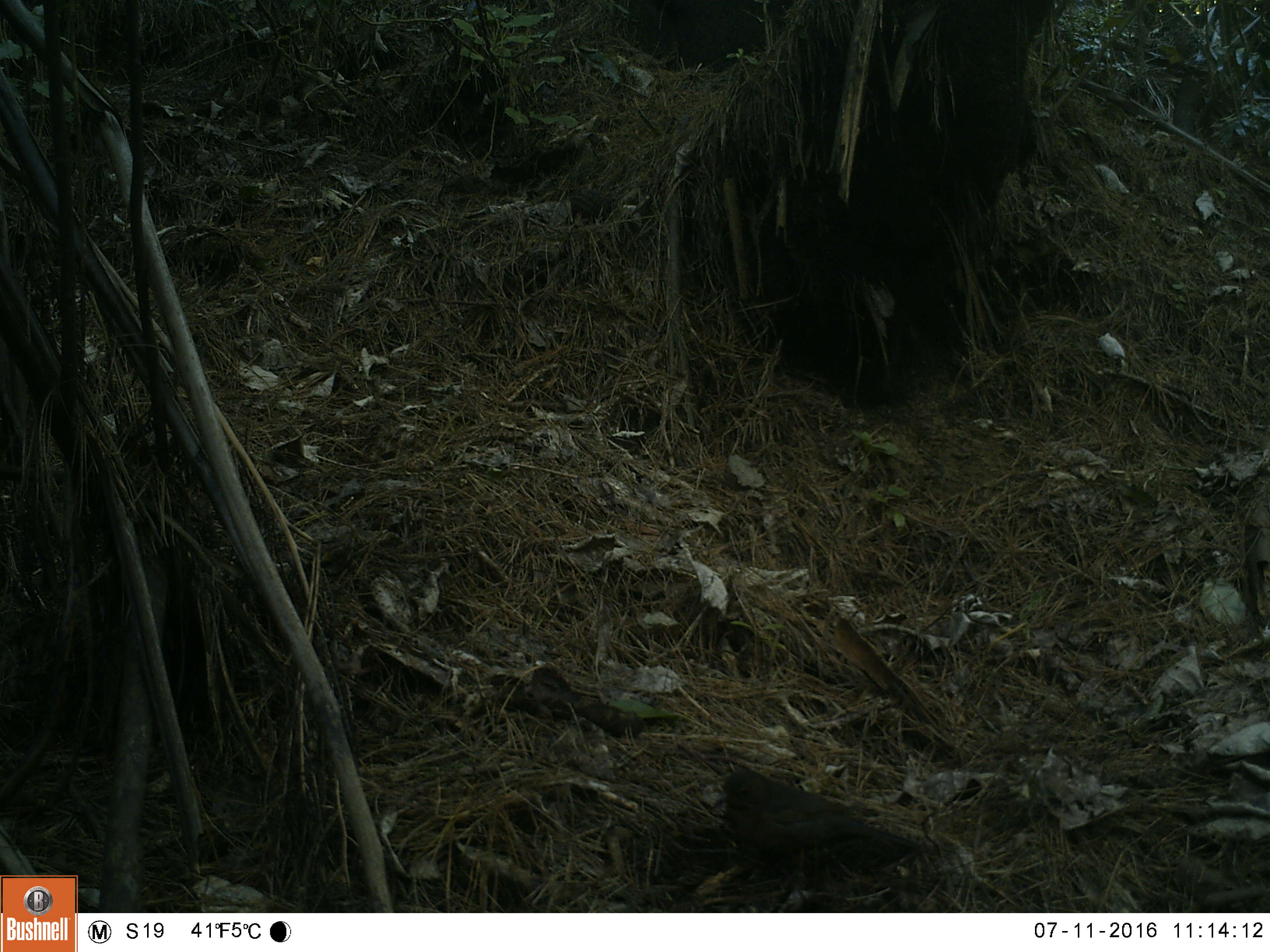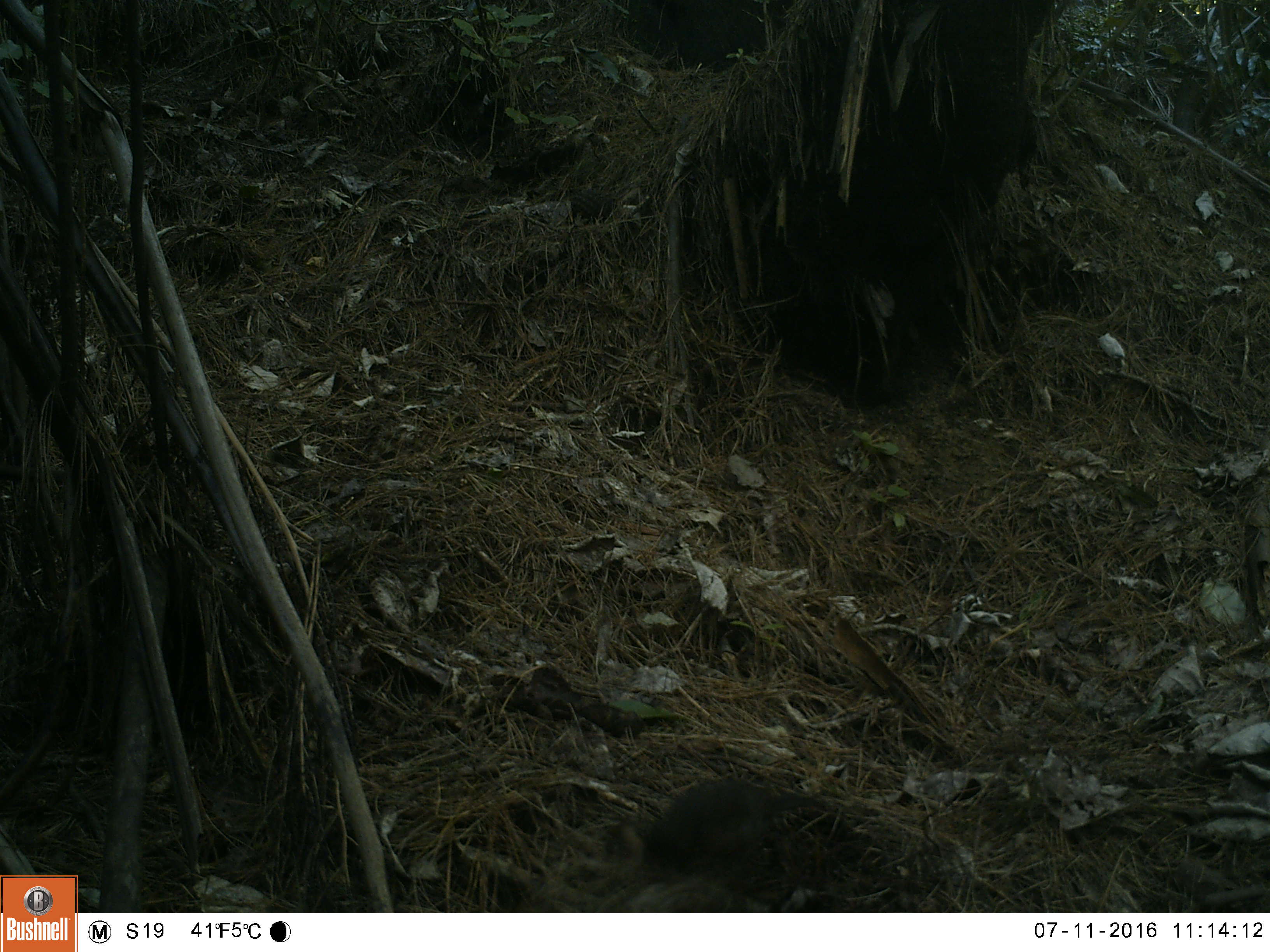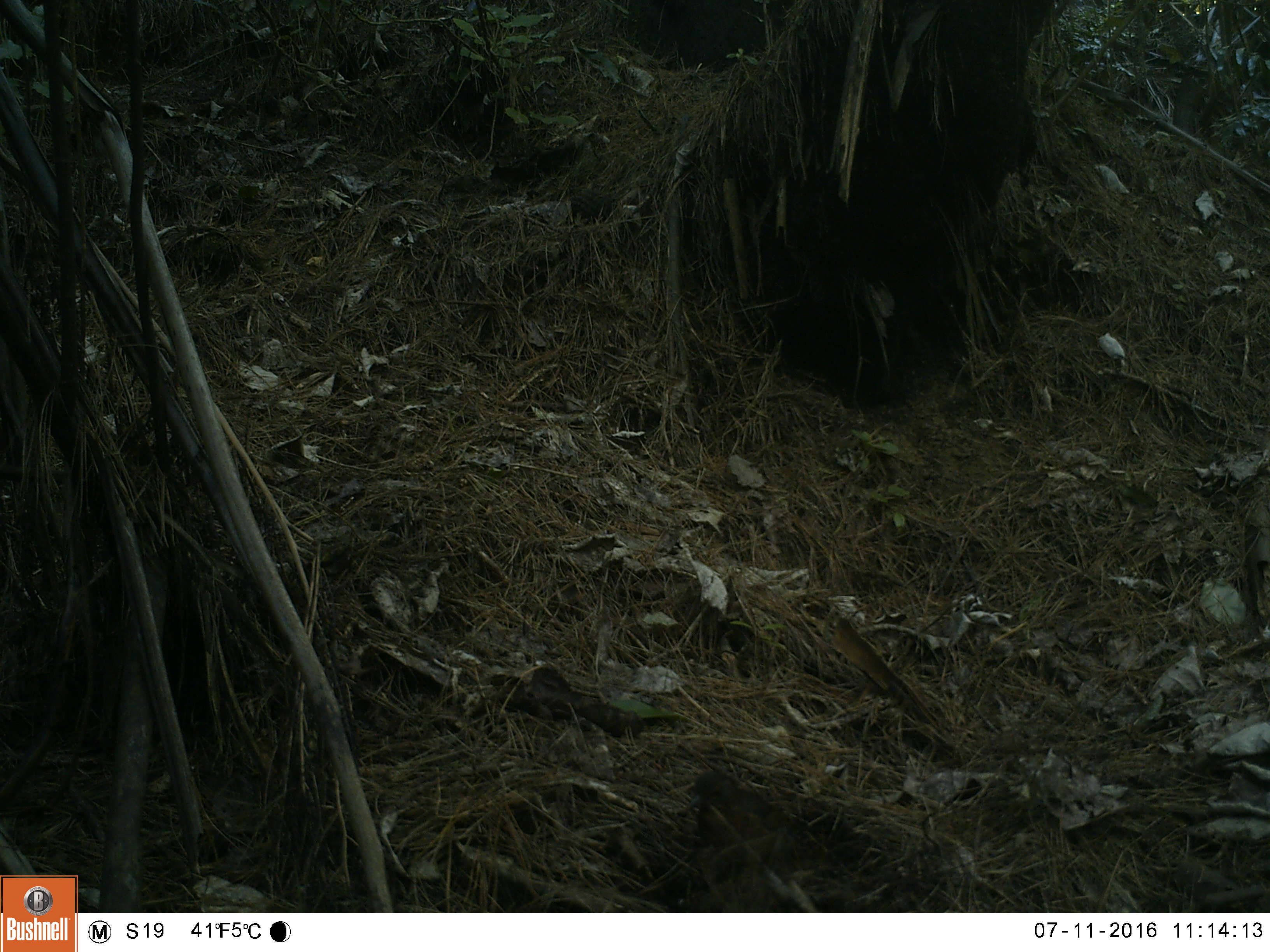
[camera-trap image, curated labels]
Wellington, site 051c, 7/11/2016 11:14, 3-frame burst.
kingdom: Animalia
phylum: Chordata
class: Aves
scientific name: Aves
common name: bird